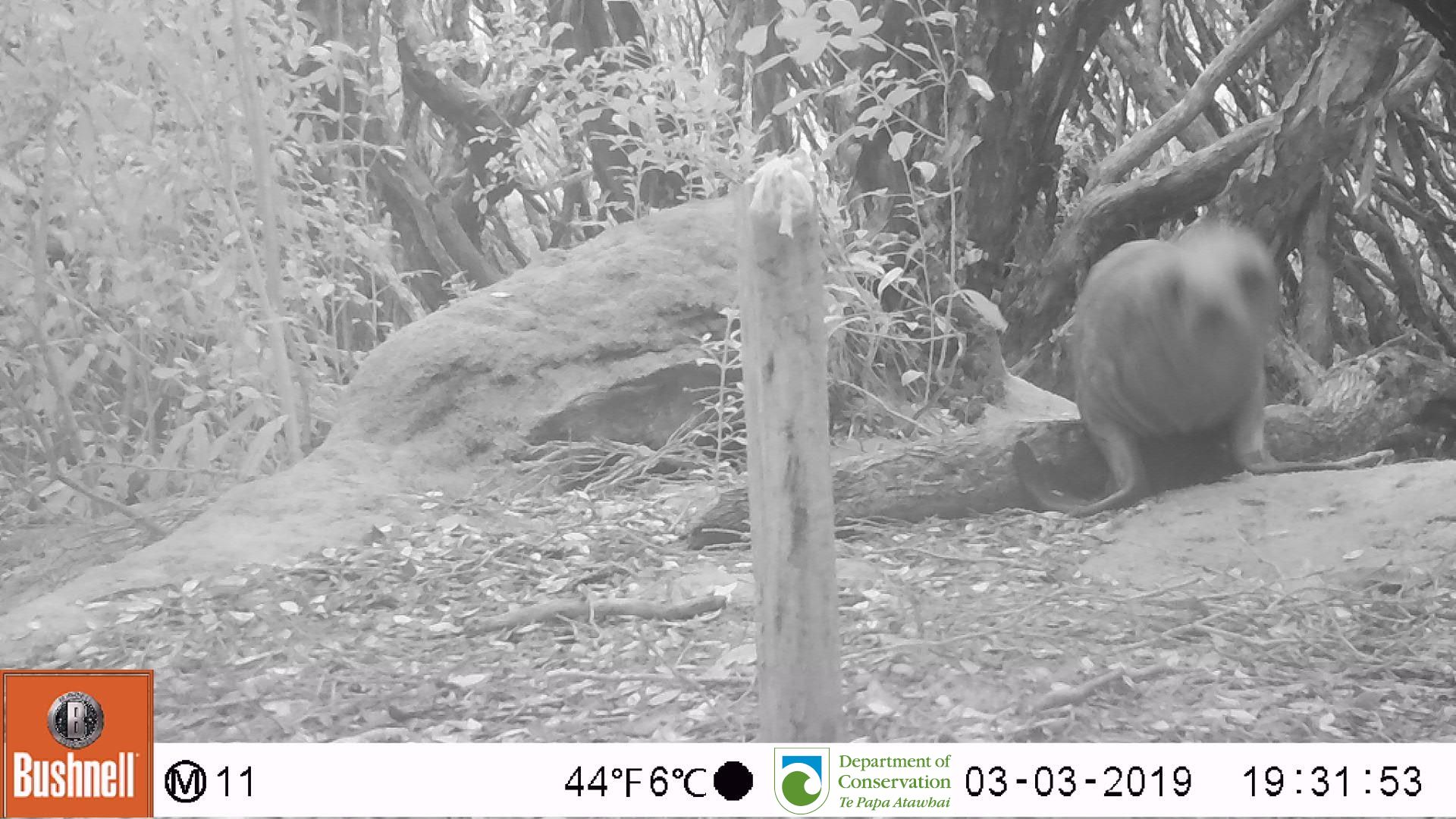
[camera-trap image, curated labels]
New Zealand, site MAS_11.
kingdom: Animalia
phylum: Chordata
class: Mammalia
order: Carnivora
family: Otariidae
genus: Phocarctos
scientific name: Phocarctos hookeri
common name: new zealand sea lion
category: sealion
Sealion (new zealand sea lion) (Phocarctos hookeri).